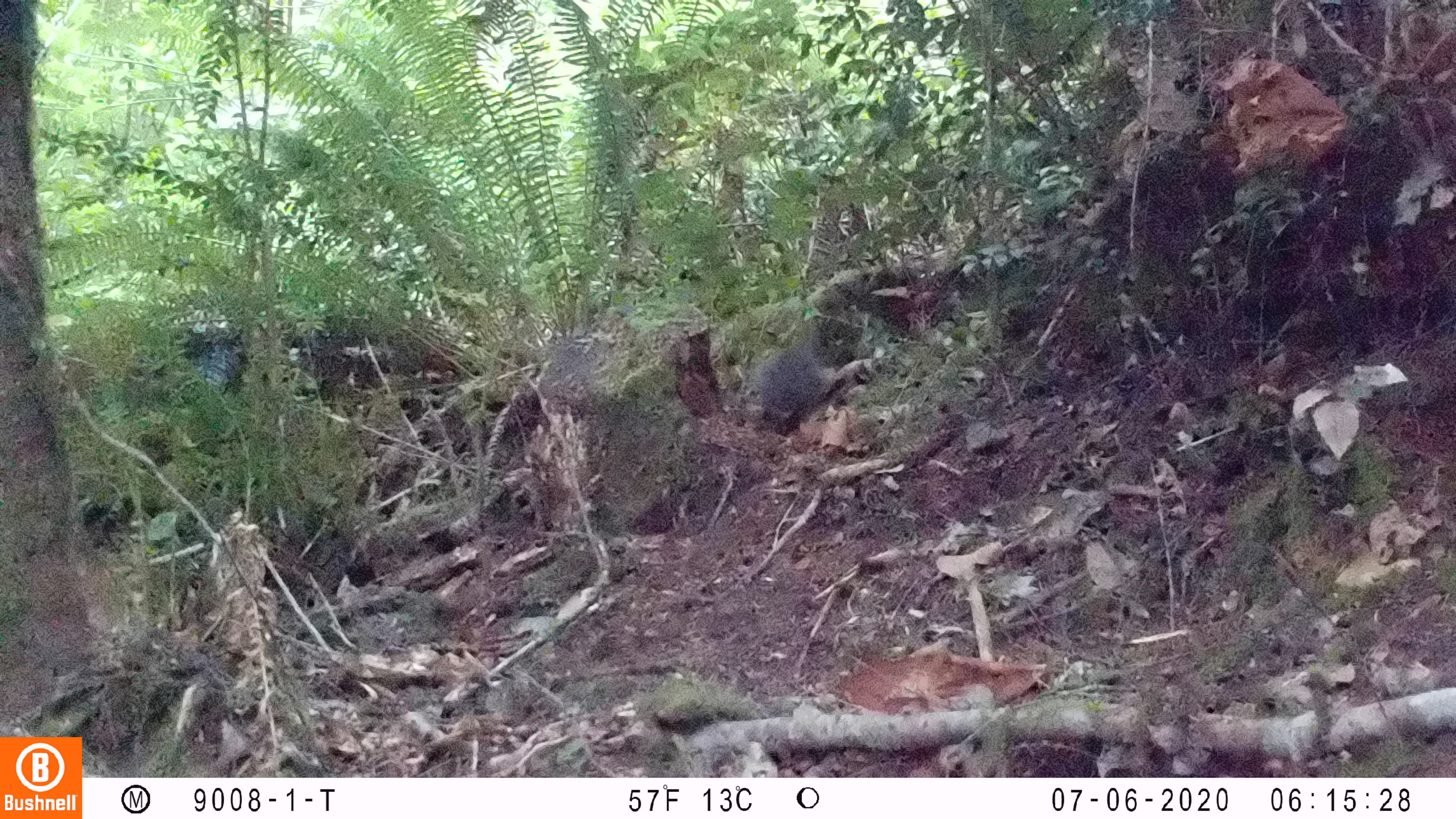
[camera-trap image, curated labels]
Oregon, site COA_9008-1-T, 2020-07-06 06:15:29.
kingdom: Animalia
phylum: Chordata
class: Mammalia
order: Lagomorpha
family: Leporidae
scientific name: Leporidae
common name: hares and rabbits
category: leporidae family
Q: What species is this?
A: Leporidae family (hares and rabbits) (Leporidae).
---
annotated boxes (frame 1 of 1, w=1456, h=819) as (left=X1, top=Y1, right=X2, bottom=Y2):
leporidae family: (left=757, top=322, right=831, bottom=420)